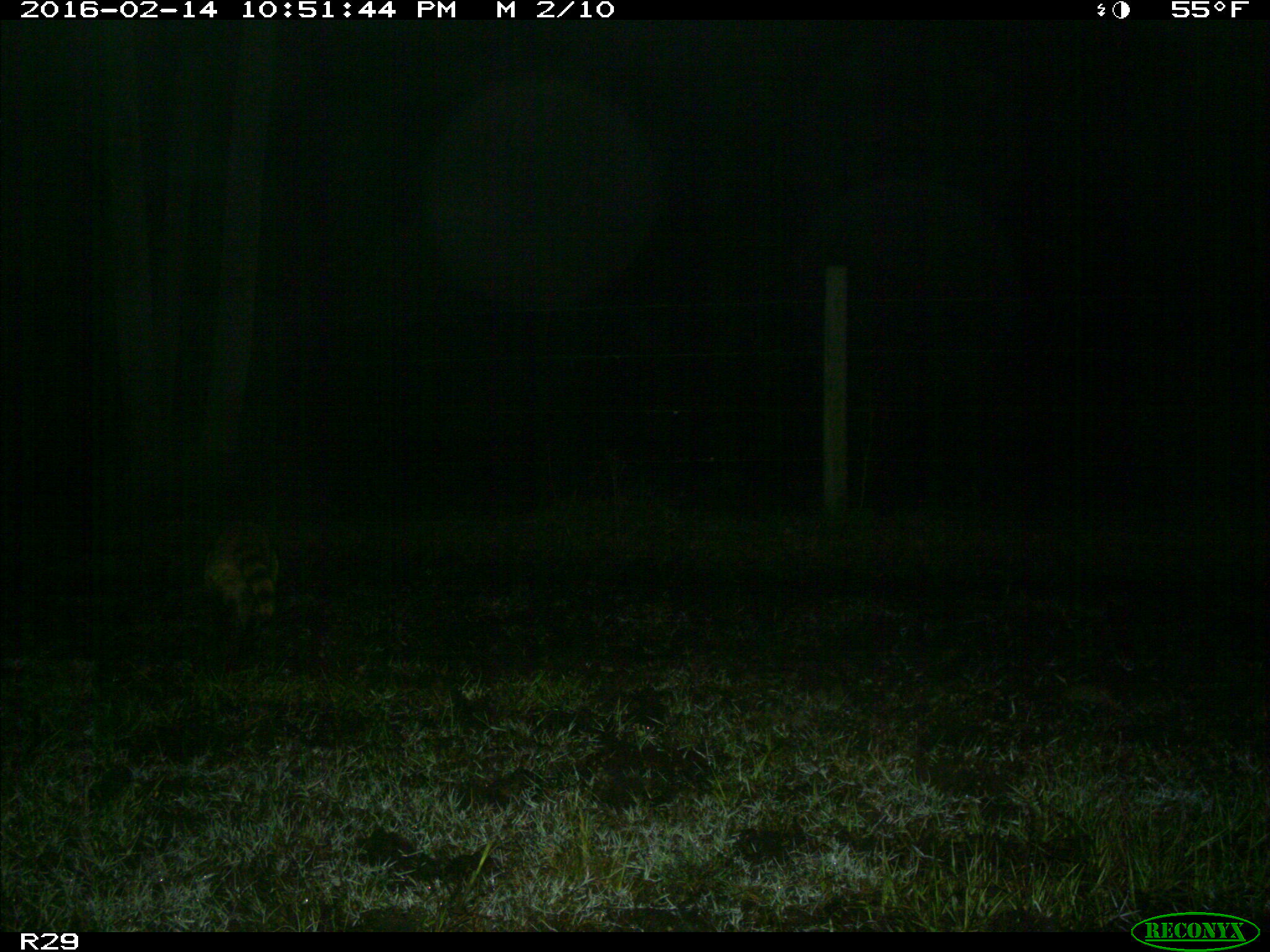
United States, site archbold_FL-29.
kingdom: Animalia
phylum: Chordata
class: Mammalia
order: Carnivora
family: Procyonidae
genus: Procyon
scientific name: Procyon lotor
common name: common raccoon